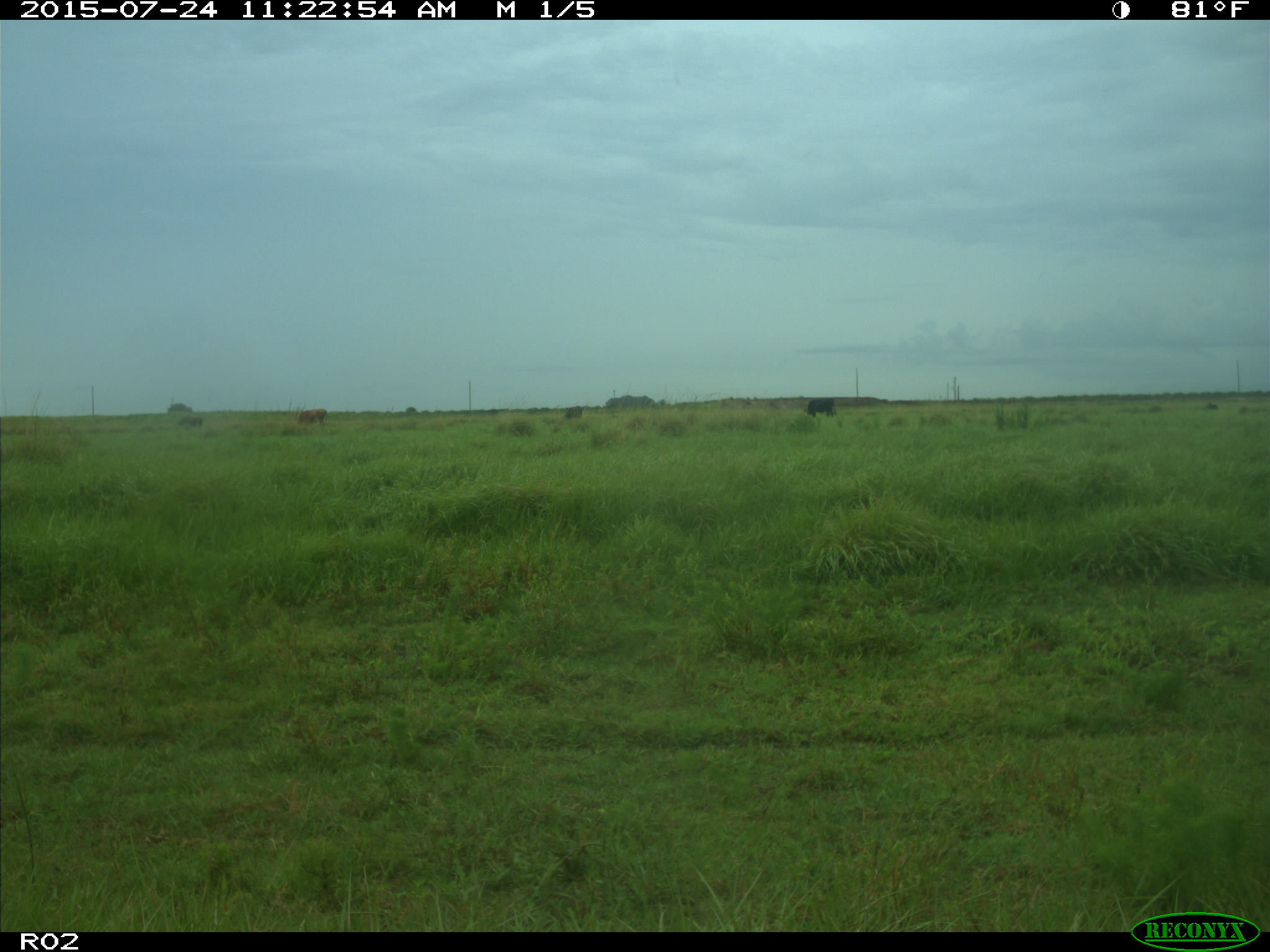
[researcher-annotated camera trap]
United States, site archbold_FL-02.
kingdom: Animalia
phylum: Chordata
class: Mammalia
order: Artiodactyla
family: Bovidae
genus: Bos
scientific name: Bos taurus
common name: domestic cow